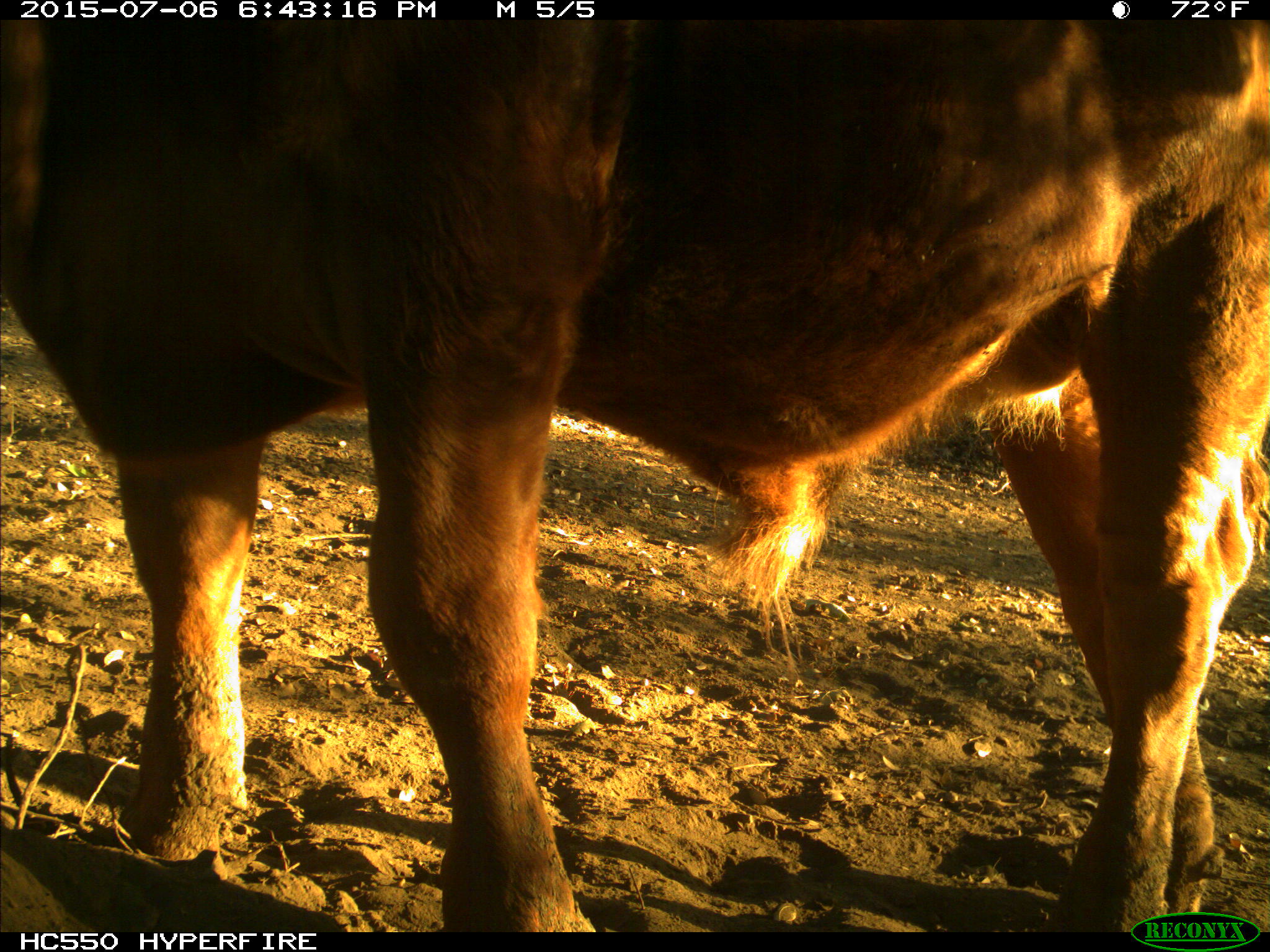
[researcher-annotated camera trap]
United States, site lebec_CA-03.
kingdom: Animalia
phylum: Chordata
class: Mammalia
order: Artiodactyla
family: Bovidae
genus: Bos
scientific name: Bos taurus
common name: domestic cow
Bos taurus (domestic cow).